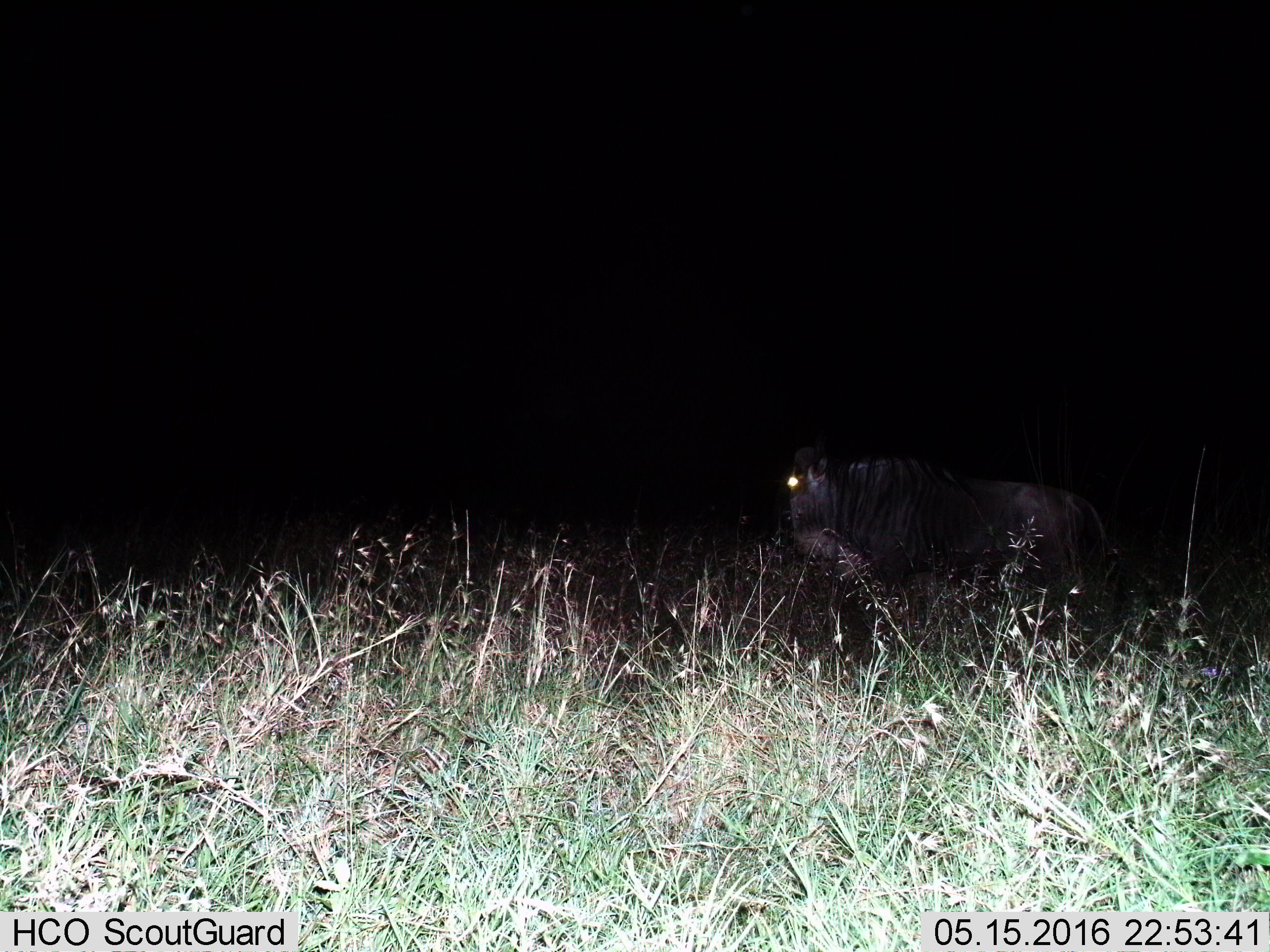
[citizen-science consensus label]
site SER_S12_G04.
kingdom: Animalia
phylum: Chordata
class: Mammalia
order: Artiodactyla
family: Bovidae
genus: Connochaetes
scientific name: Connochaetes taurinus taurinus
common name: blue wildebeest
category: wildebeestblue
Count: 1.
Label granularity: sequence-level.